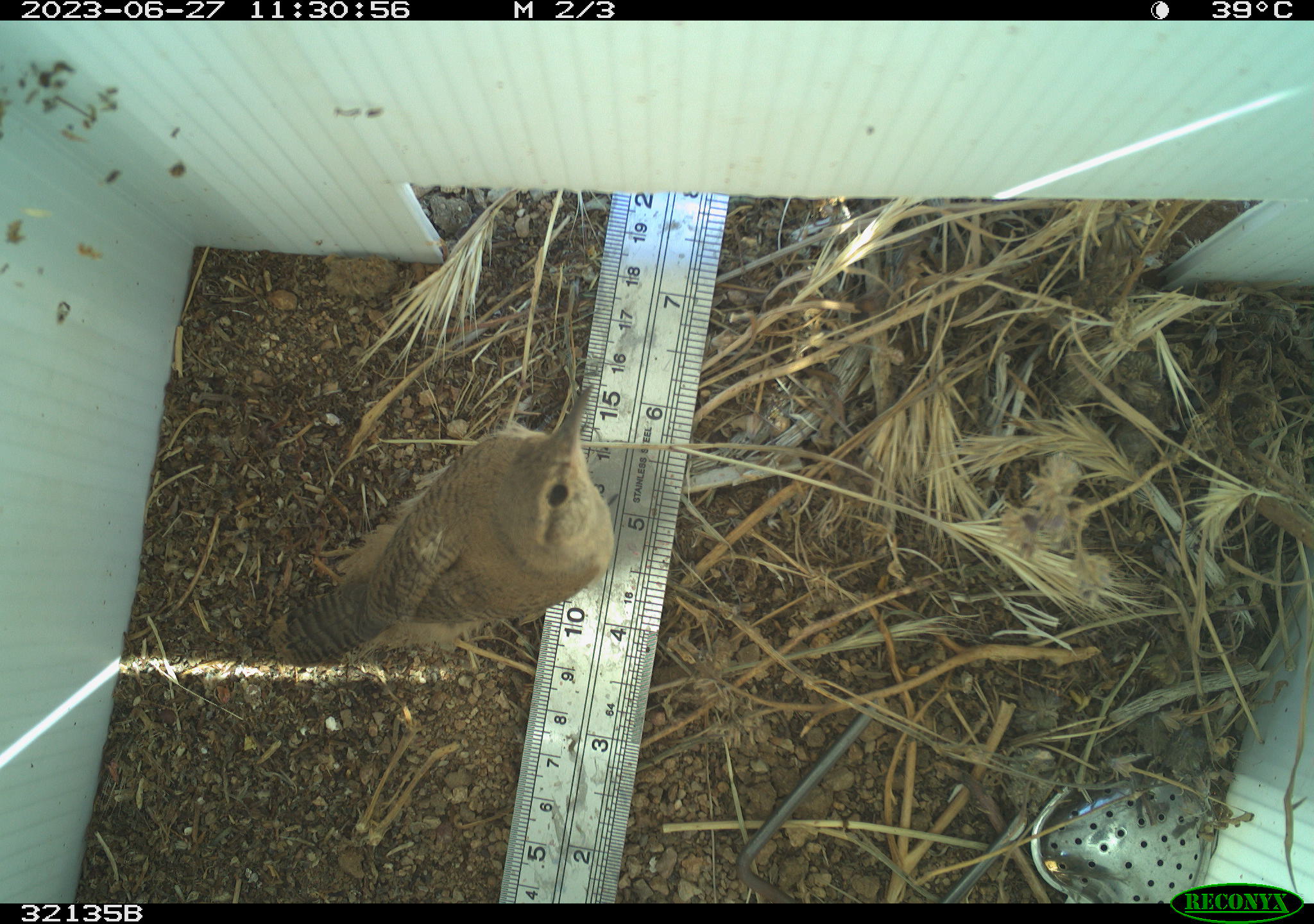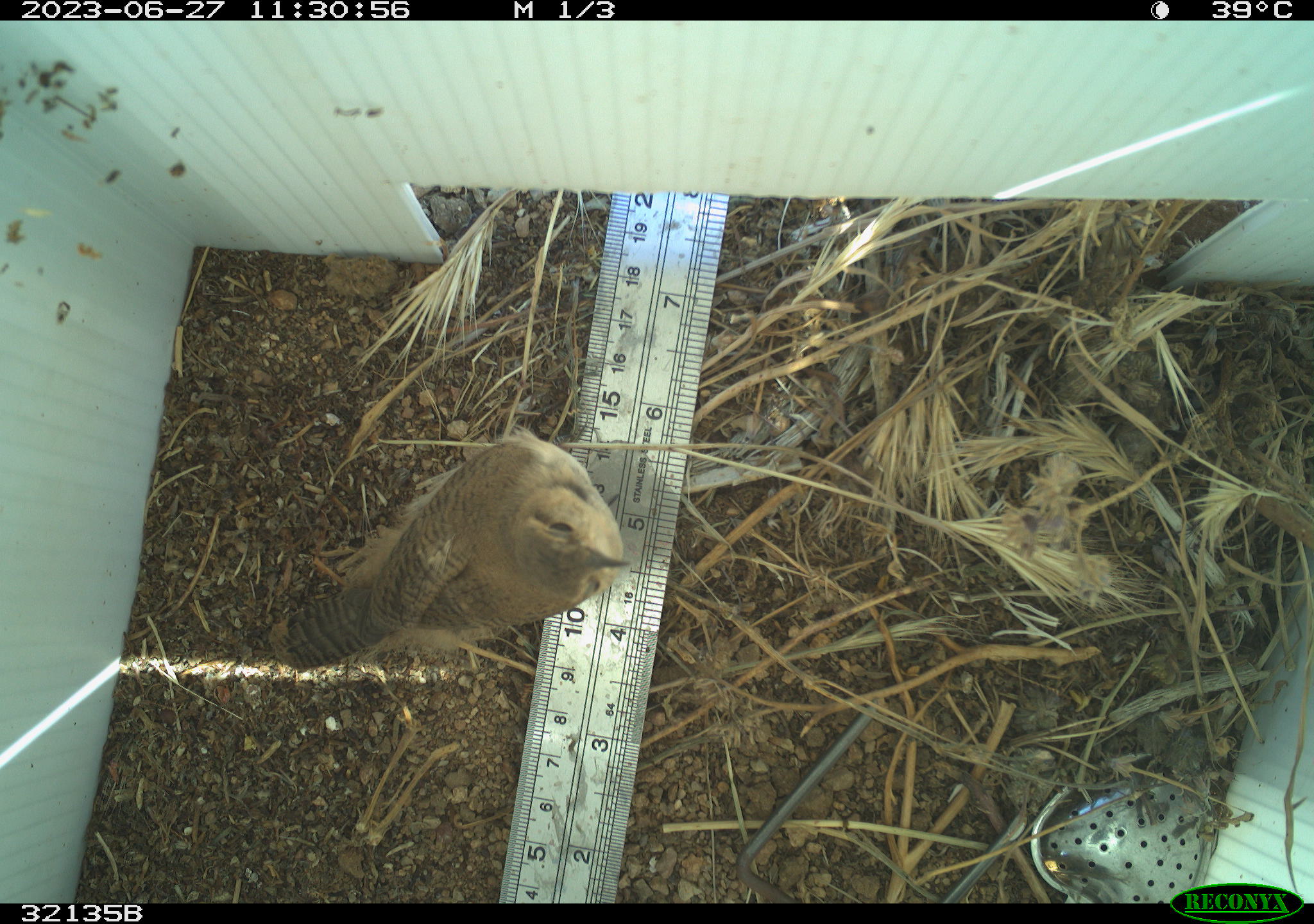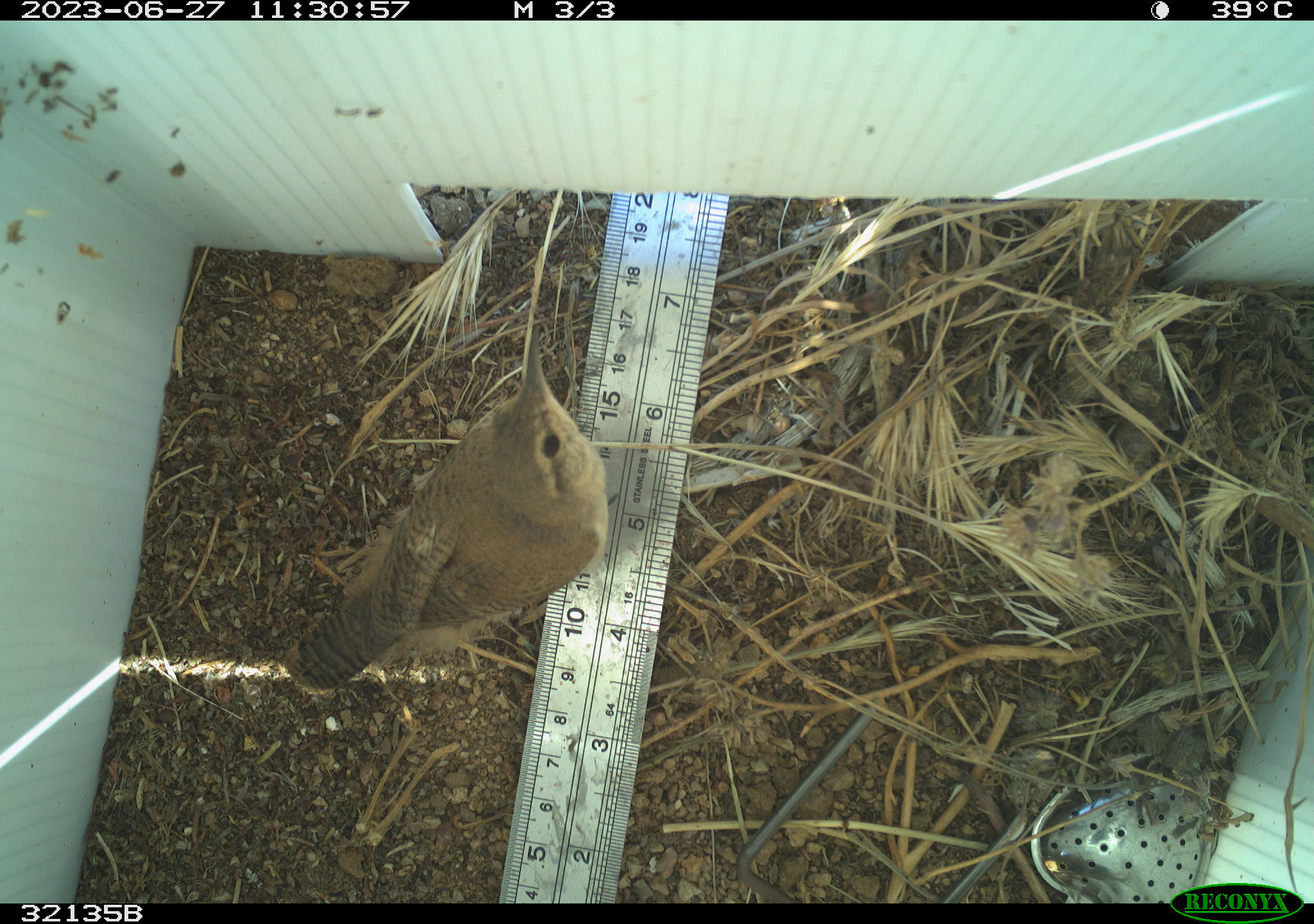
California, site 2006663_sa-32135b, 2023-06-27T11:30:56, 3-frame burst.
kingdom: Animalia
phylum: Chordata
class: Aves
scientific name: Aves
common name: bird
Bird (Aves).